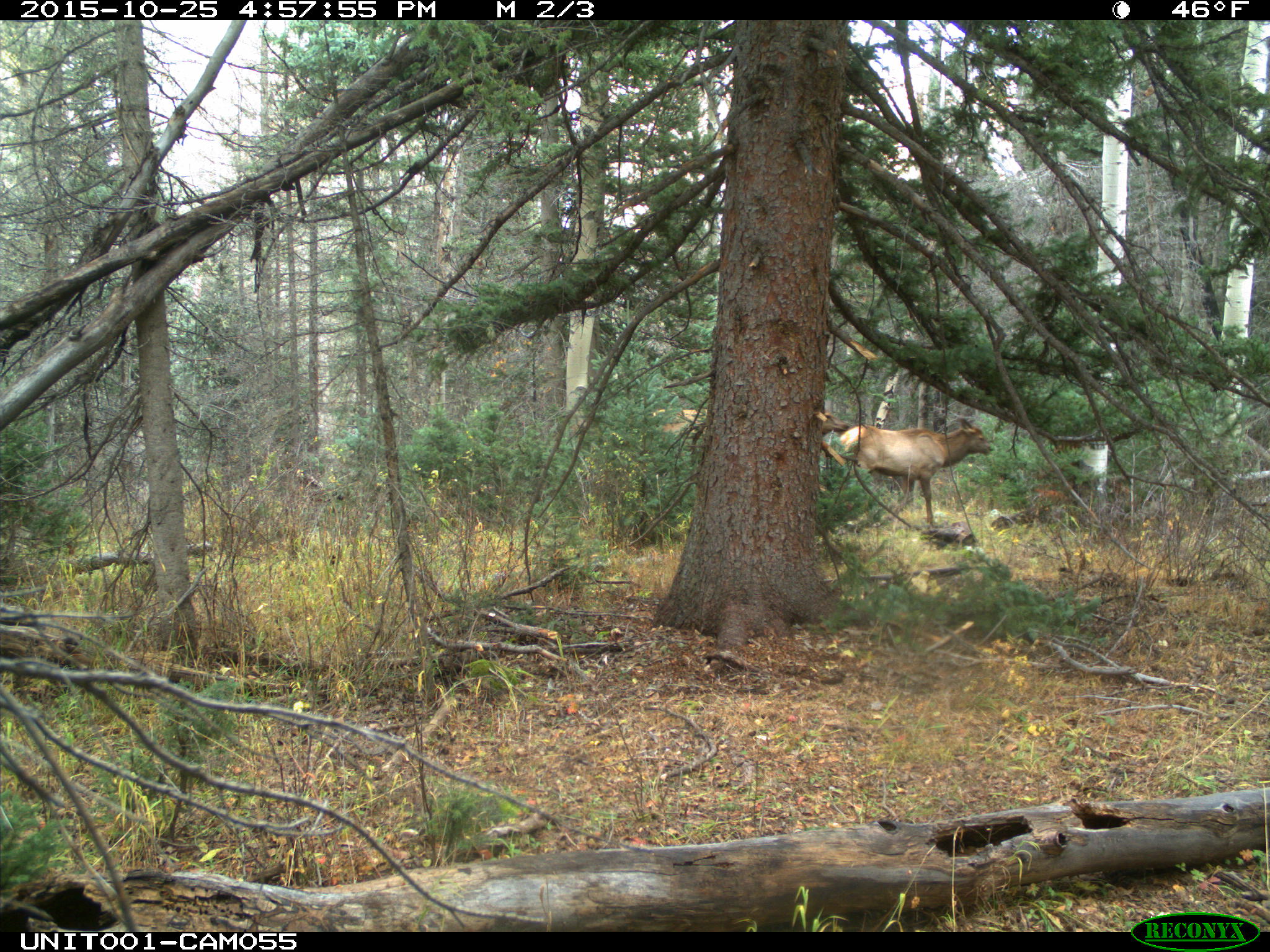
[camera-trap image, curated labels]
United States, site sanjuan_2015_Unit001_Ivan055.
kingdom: Animalia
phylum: Chordata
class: Mammalia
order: Artiodactyla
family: Cervidae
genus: Cervus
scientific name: Cervus elaphus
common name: red deer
Cervus elaphus (red deer).